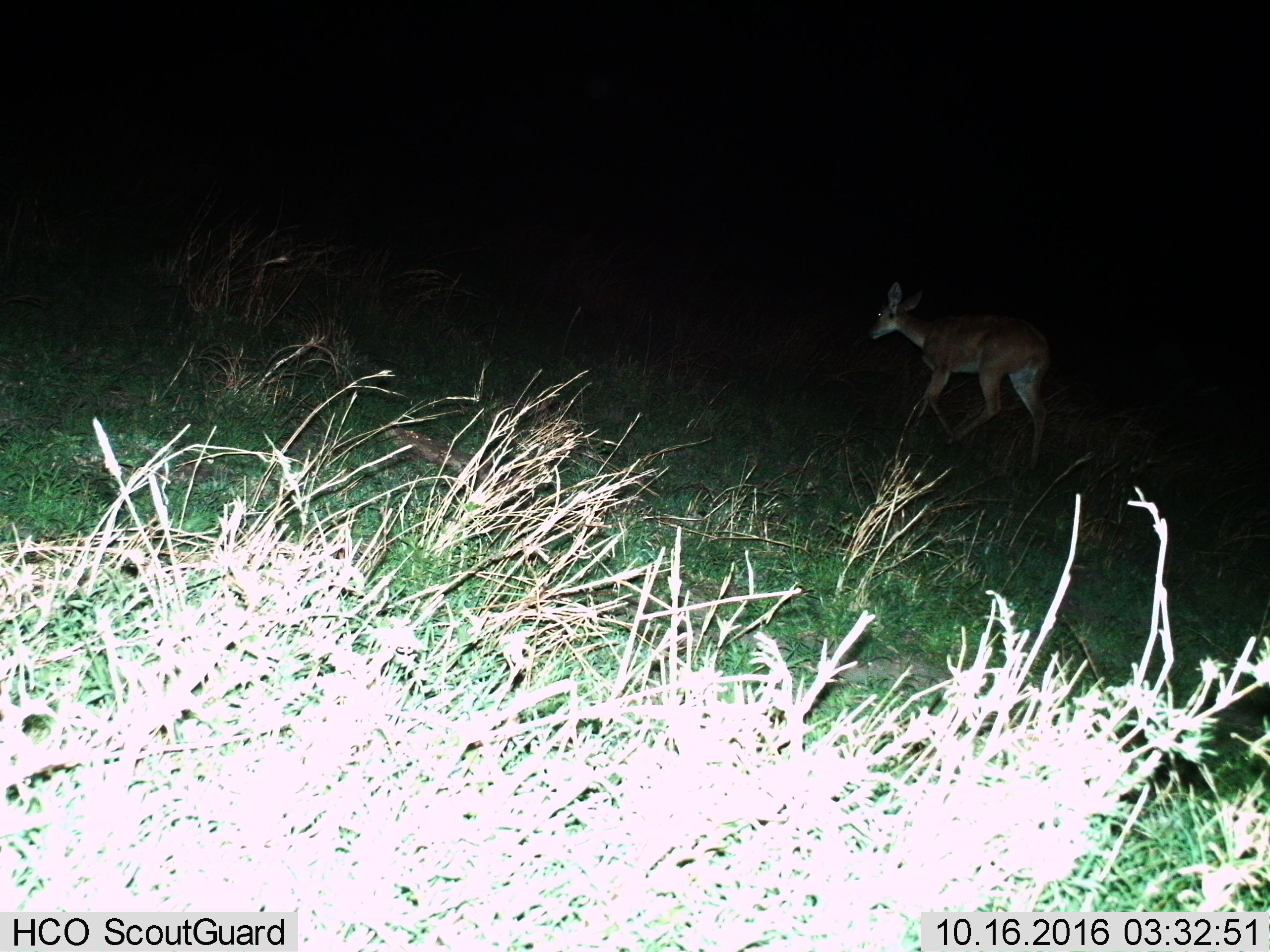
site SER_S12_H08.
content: unidentified animal